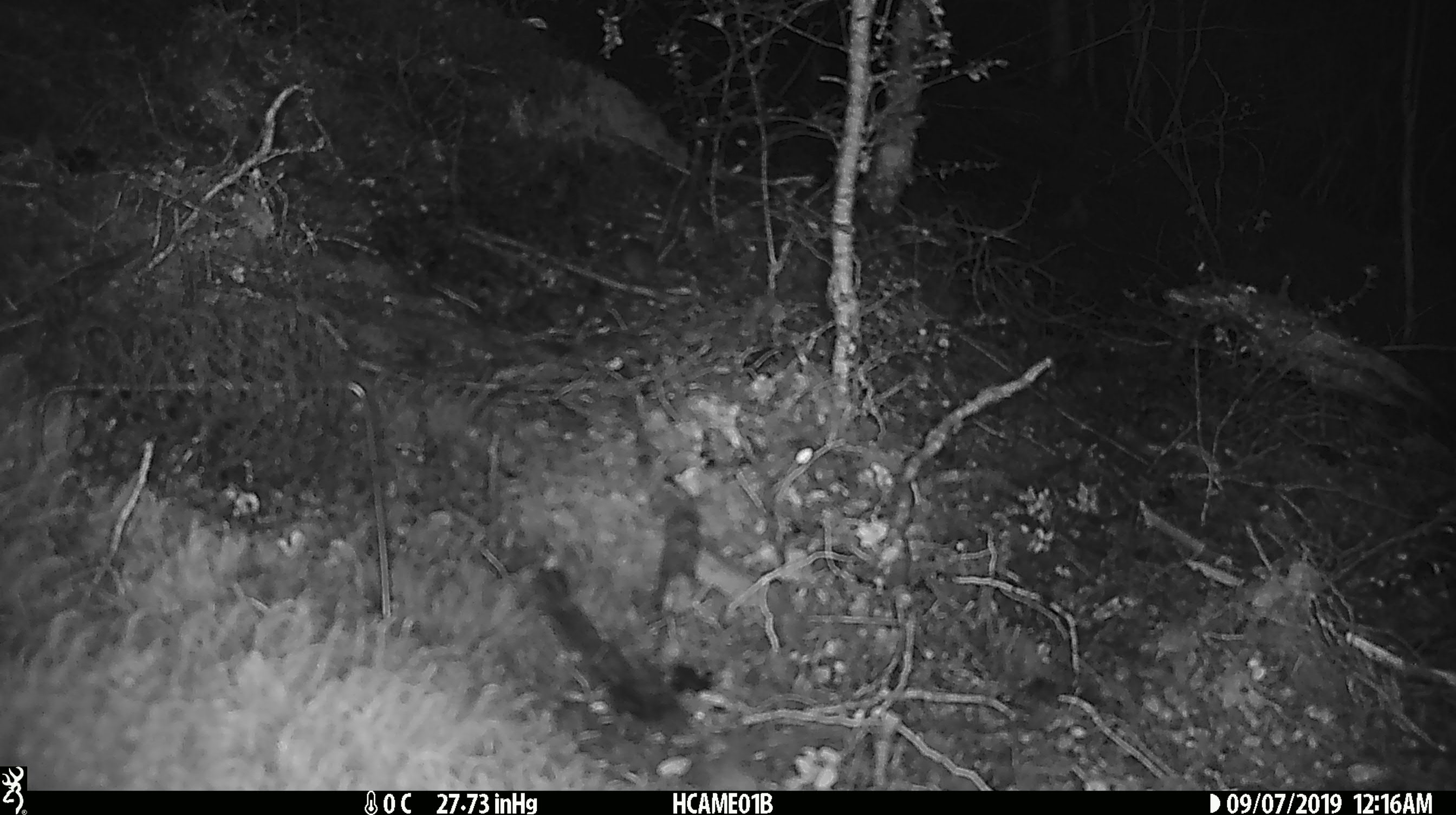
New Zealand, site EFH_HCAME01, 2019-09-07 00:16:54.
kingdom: Animalia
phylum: Chordata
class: Mammalia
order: Rodentia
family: Muridae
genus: Mus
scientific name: Mus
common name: mouse